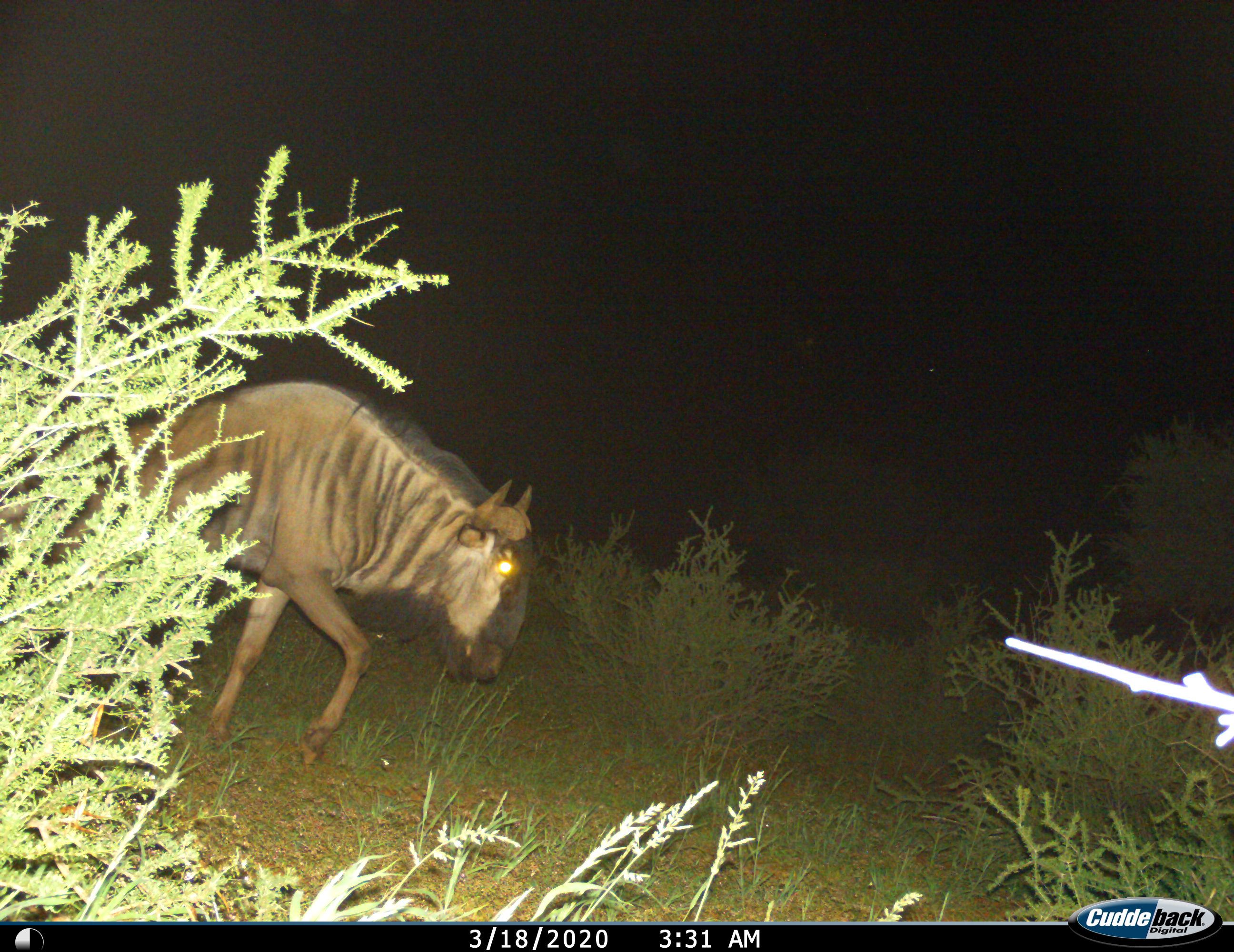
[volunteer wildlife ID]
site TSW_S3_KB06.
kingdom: Animalia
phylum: Chordata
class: Mammalia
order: Artiodactyla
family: Bovidae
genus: Connochaetes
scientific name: Connochaetes taurinus taurinus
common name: blue wildebeest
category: wildebeestblue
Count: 1.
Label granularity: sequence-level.